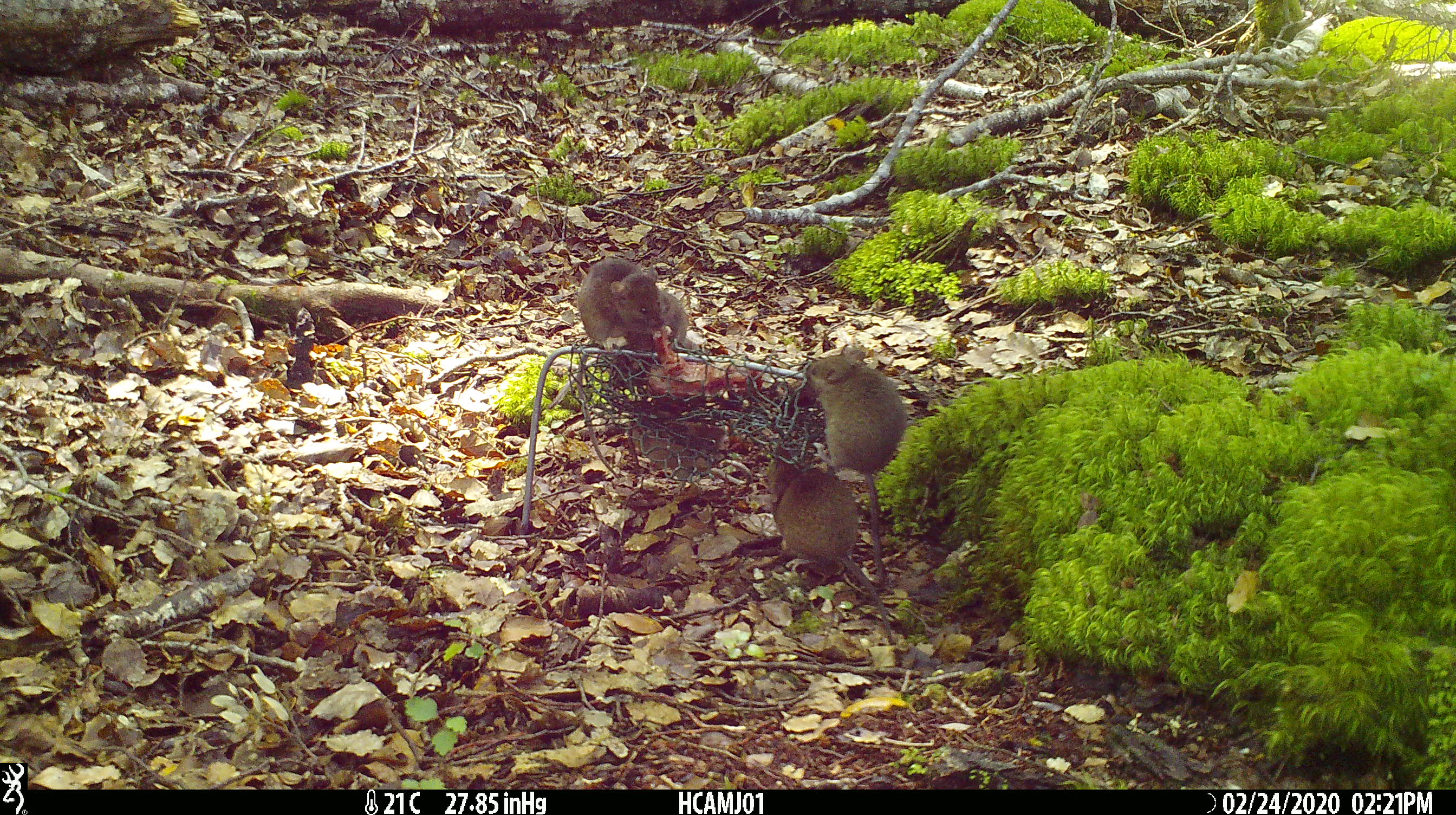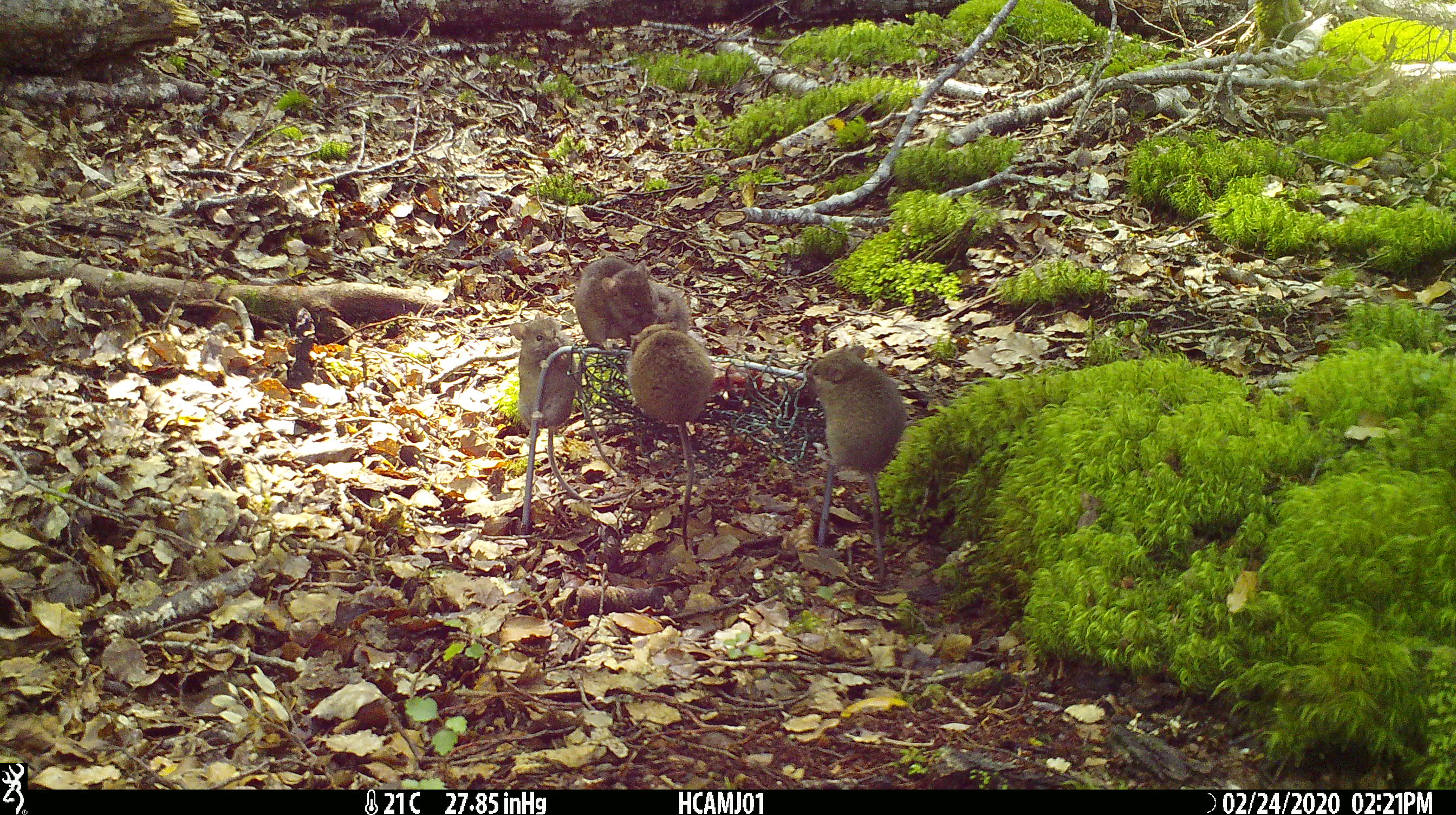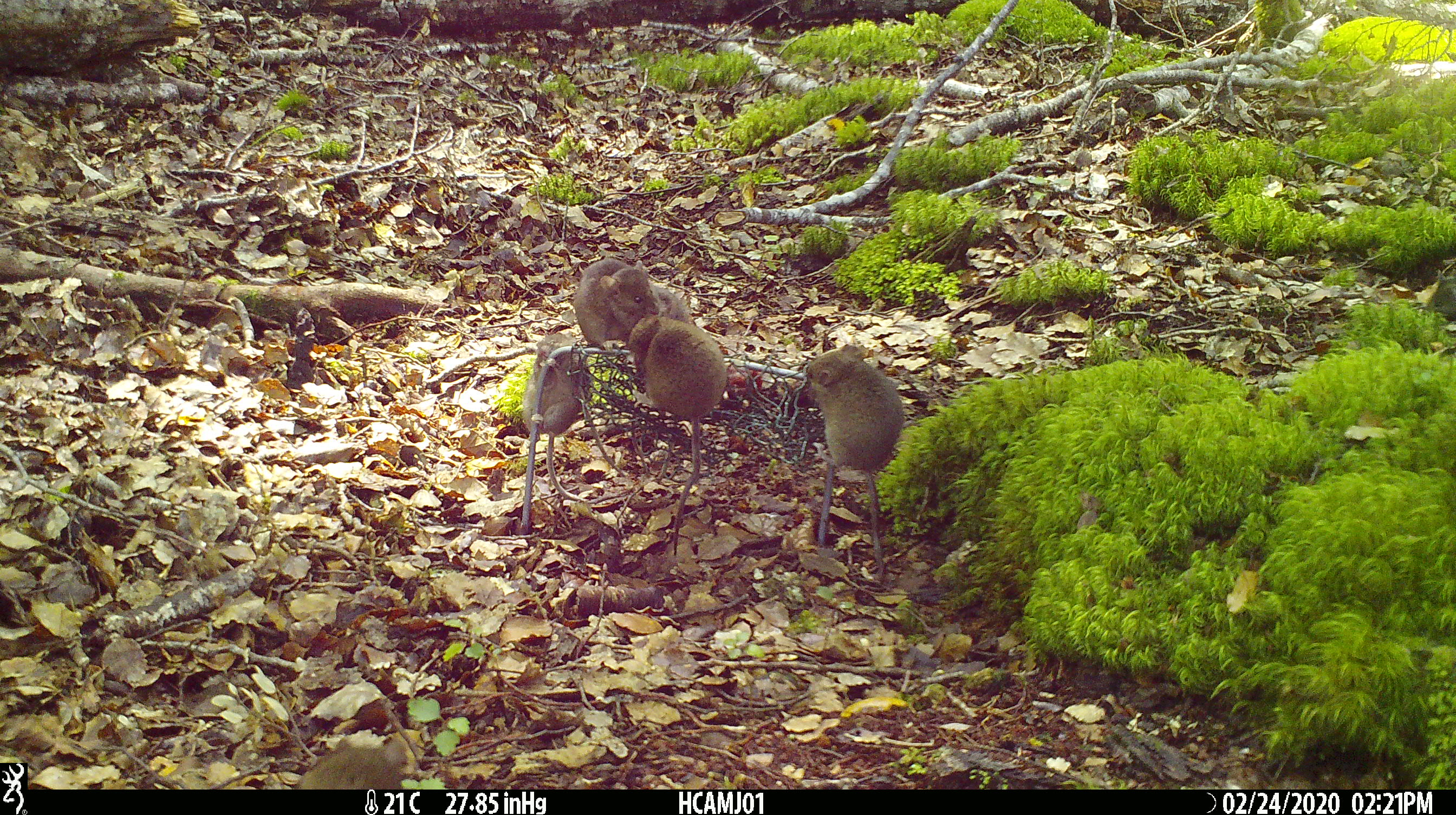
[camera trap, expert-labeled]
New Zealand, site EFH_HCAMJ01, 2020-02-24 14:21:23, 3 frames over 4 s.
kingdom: Animalia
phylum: Chordata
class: Mammalia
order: Rodentia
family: Muridae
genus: Mus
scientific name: Mus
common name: mouse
Mouse (Mus).